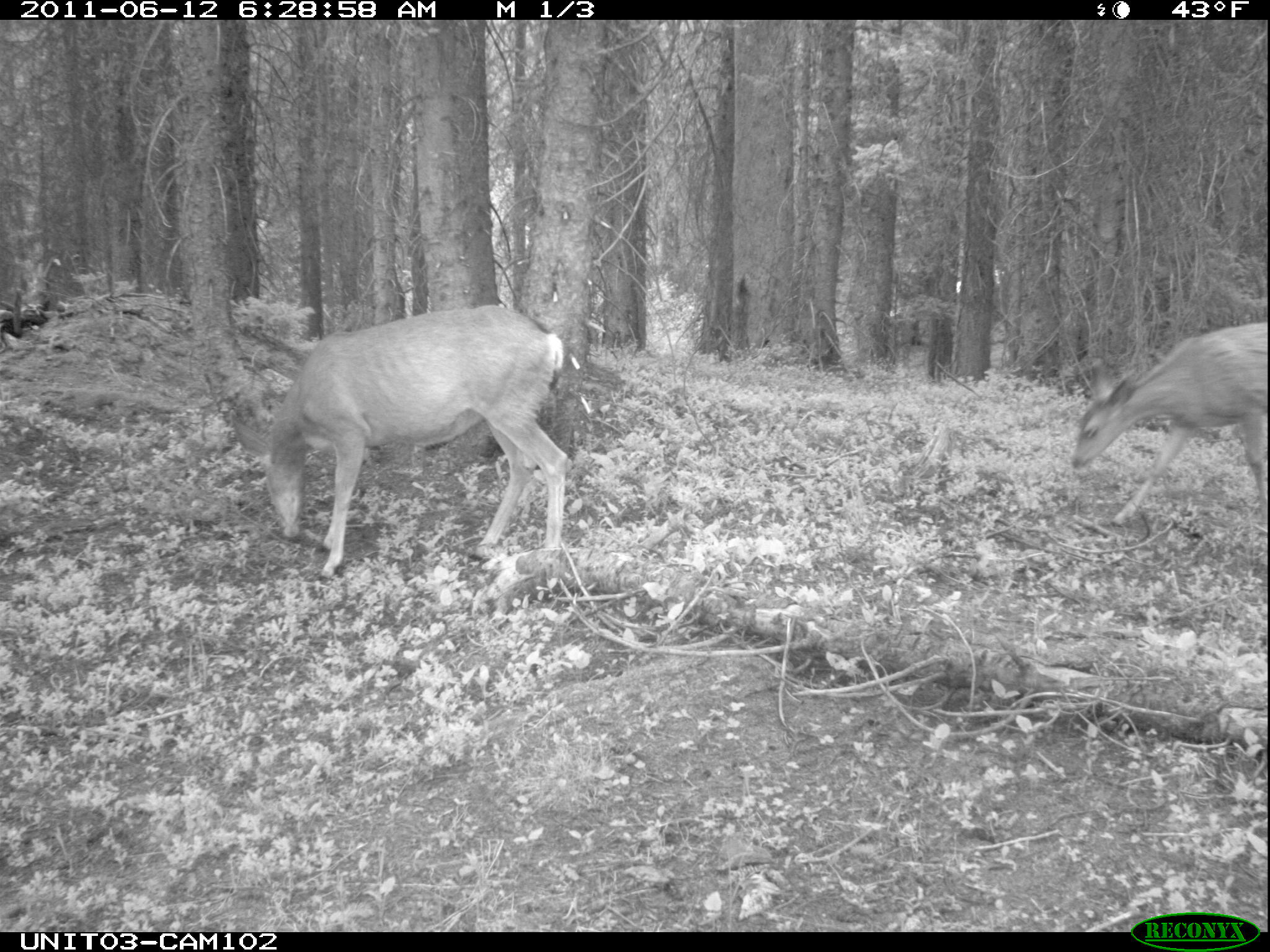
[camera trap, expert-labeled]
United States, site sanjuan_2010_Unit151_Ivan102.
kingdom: Animalia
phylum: Chordata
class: Mammalia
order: Artiodactyla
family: Cervidae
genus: Odocoileus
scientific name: Odocoileus hemionus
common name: mule deer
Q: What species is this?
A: Odocoileus hemionus (mule deer).